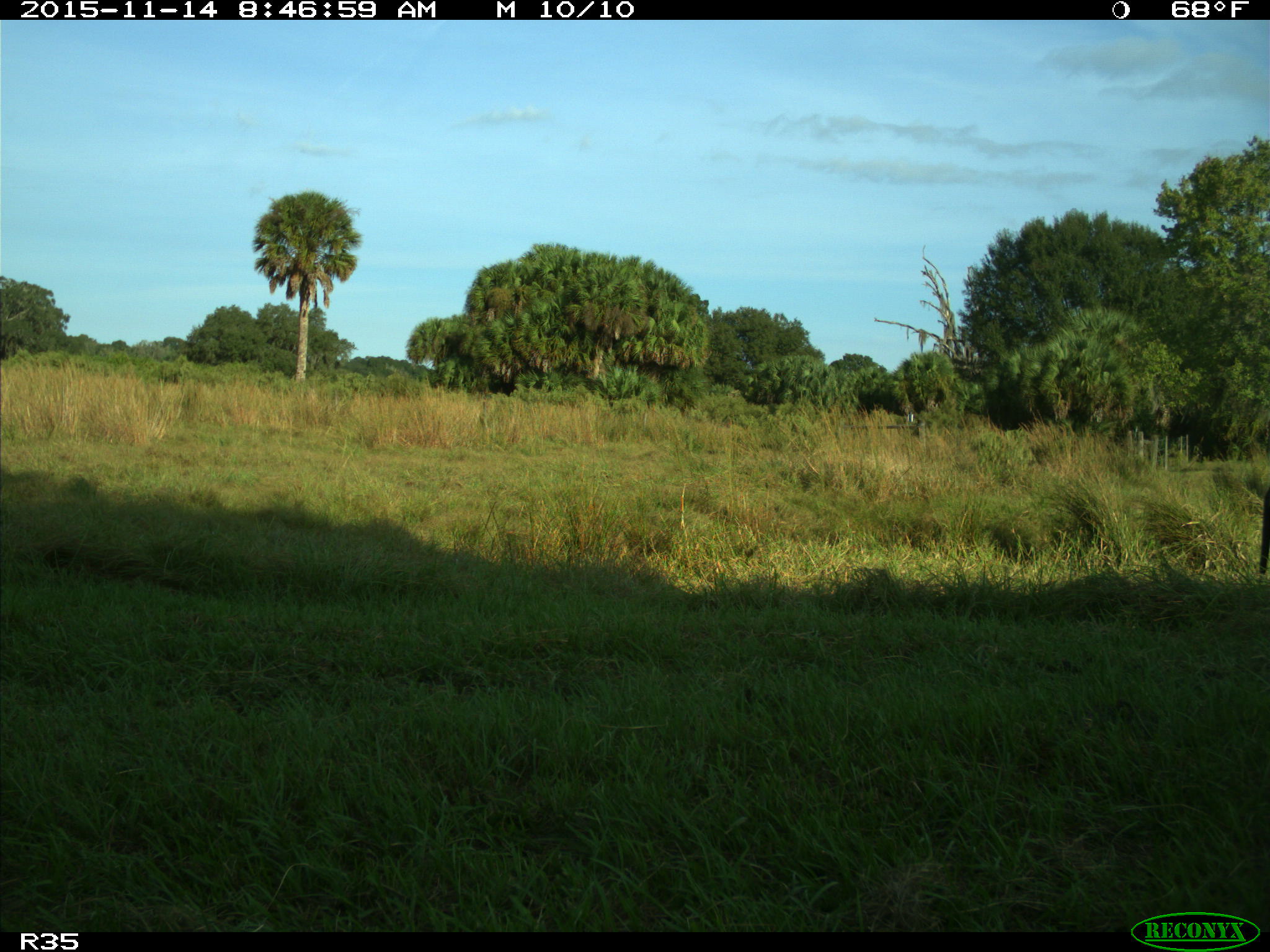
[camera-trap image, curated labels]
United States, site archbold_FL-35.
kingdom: Animalia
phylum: Chordata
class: Mammalia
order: Artiodactyla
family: Bovidae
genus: Bos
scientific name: Bos taurus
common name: domestic cow